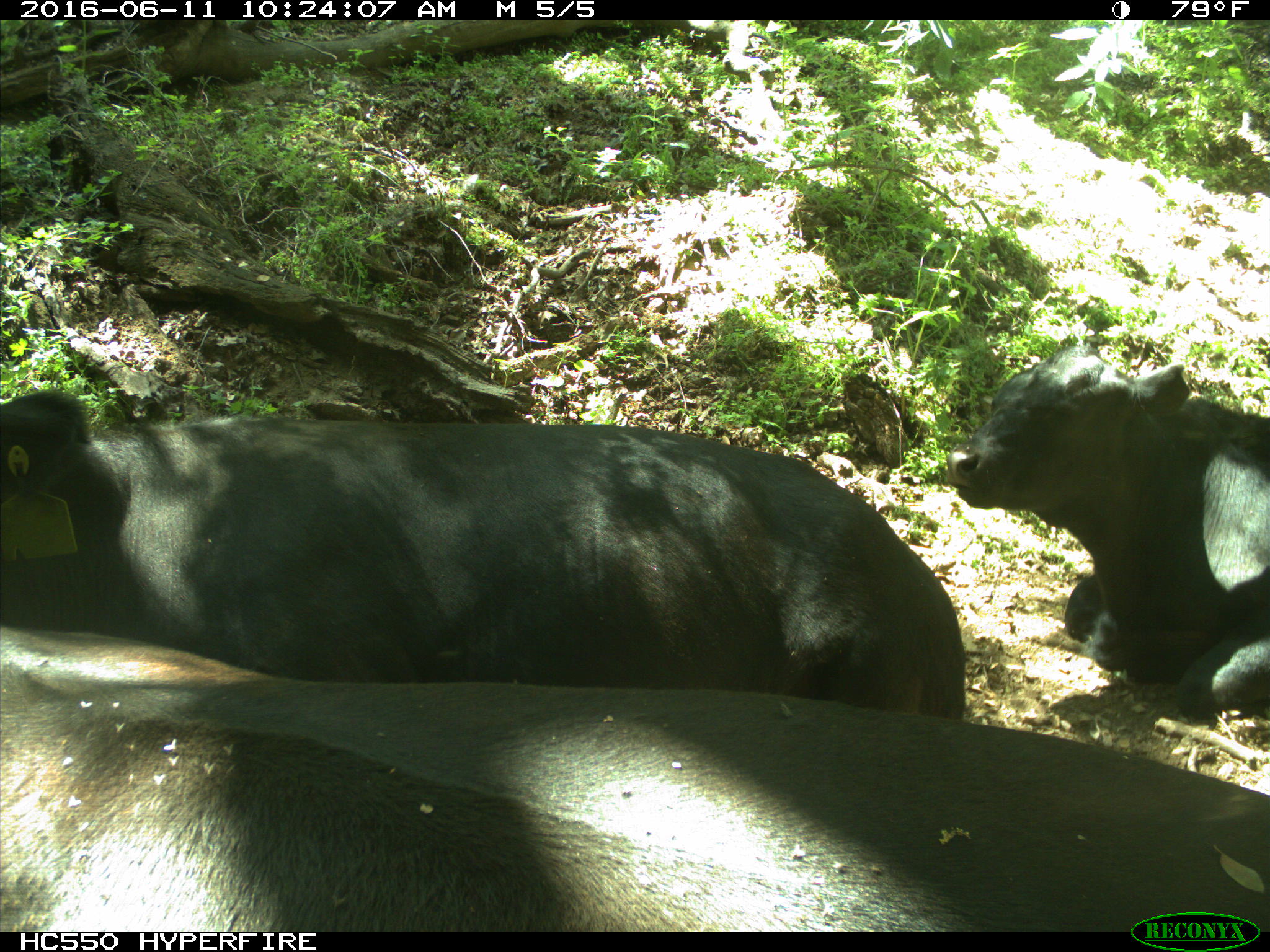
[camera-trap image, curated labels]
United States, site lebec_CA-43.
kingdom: Animalia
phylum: Chordata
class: Mammalia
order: Artiodactyla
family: Bovidae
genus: Bos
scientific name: Bos taurus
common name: domestic cow